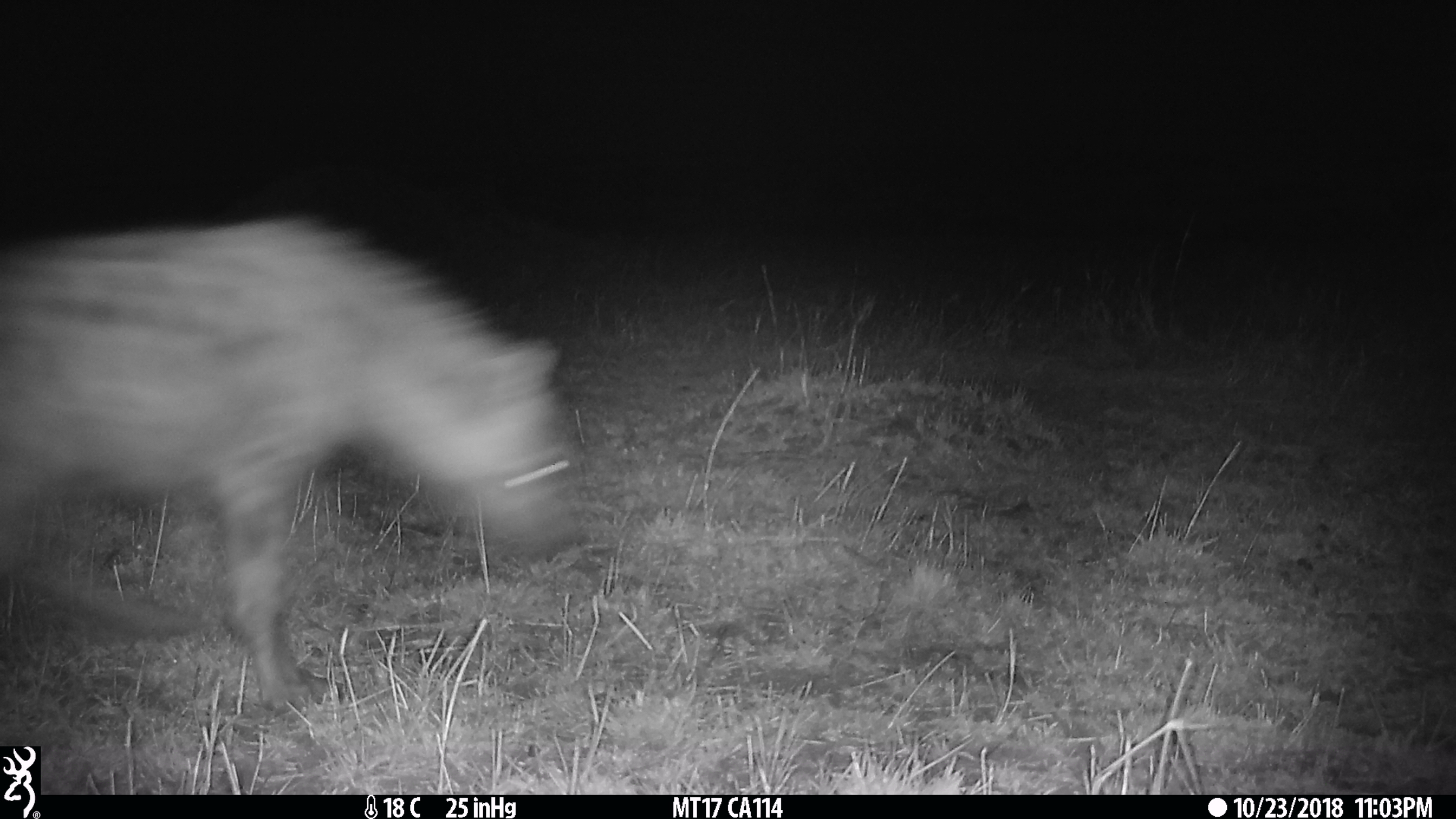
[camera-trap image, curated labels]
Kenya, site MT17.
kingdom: Animalia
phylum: Chordata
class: Mammalia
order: Carnivora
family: Hyaenidae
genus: Crocuta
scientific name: Crocuta crocuta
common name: spotted hyena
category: hyena spotted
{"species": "hyena spotted (spotted hyena) (Crocuta crocuta)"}